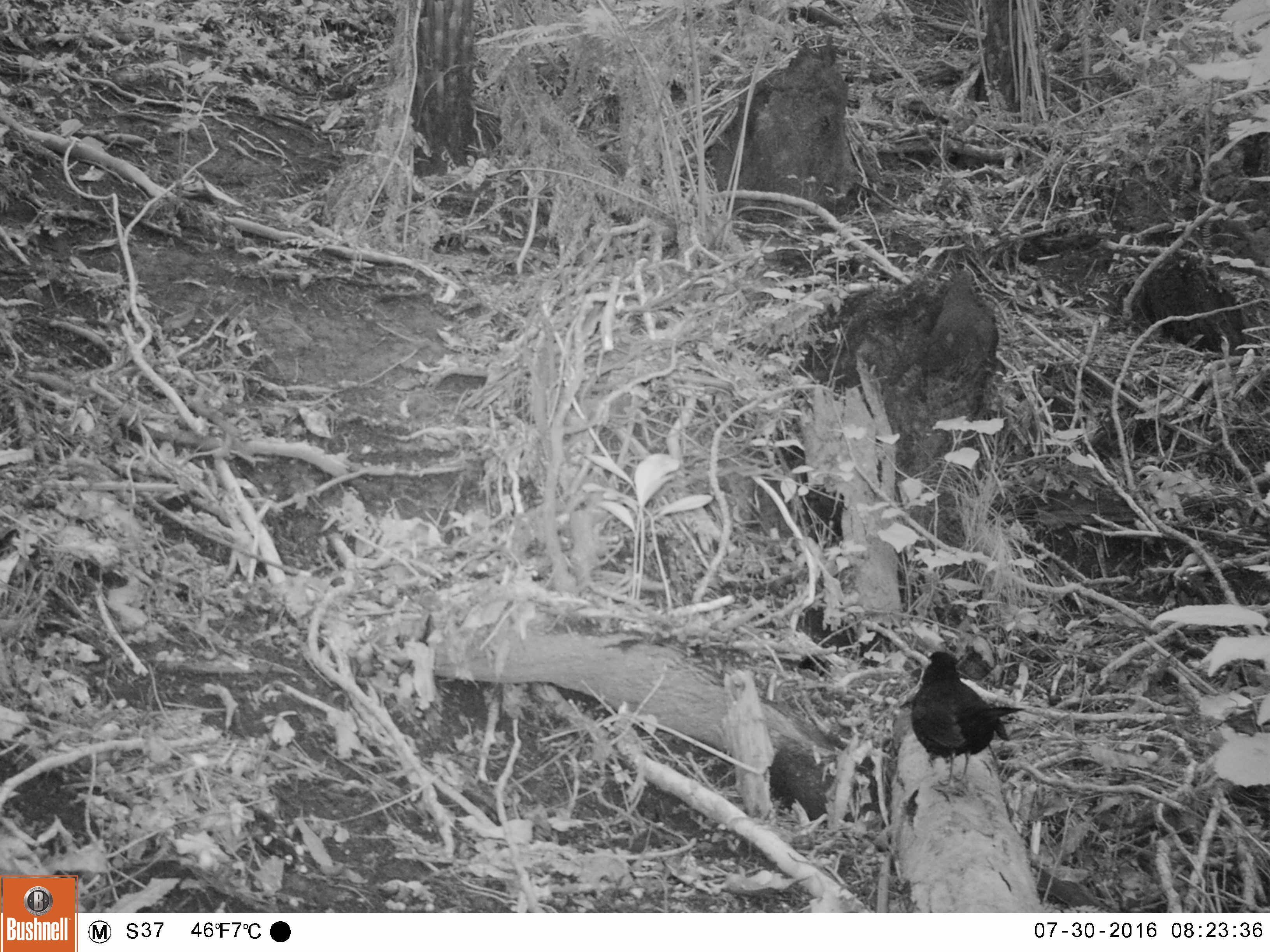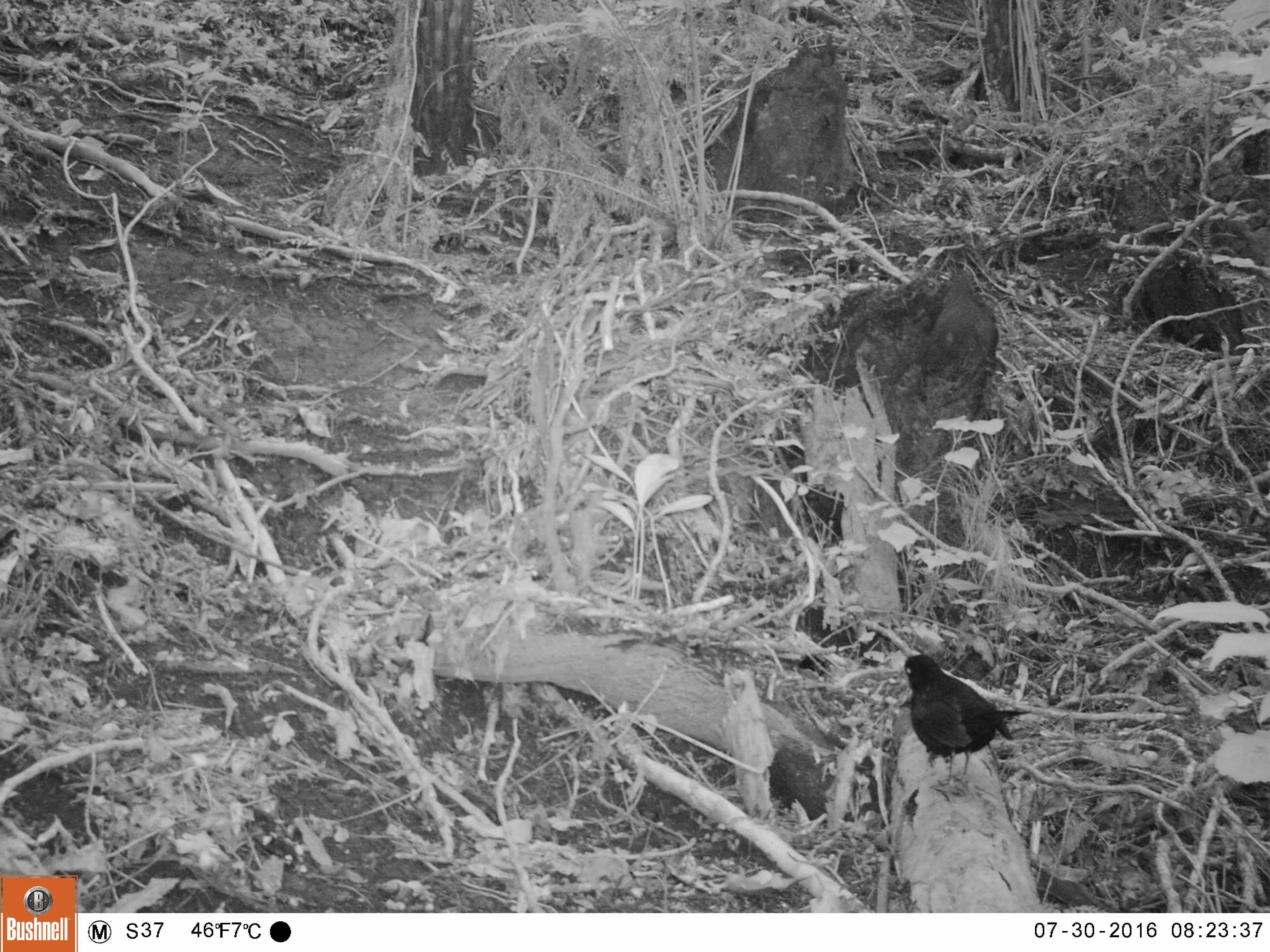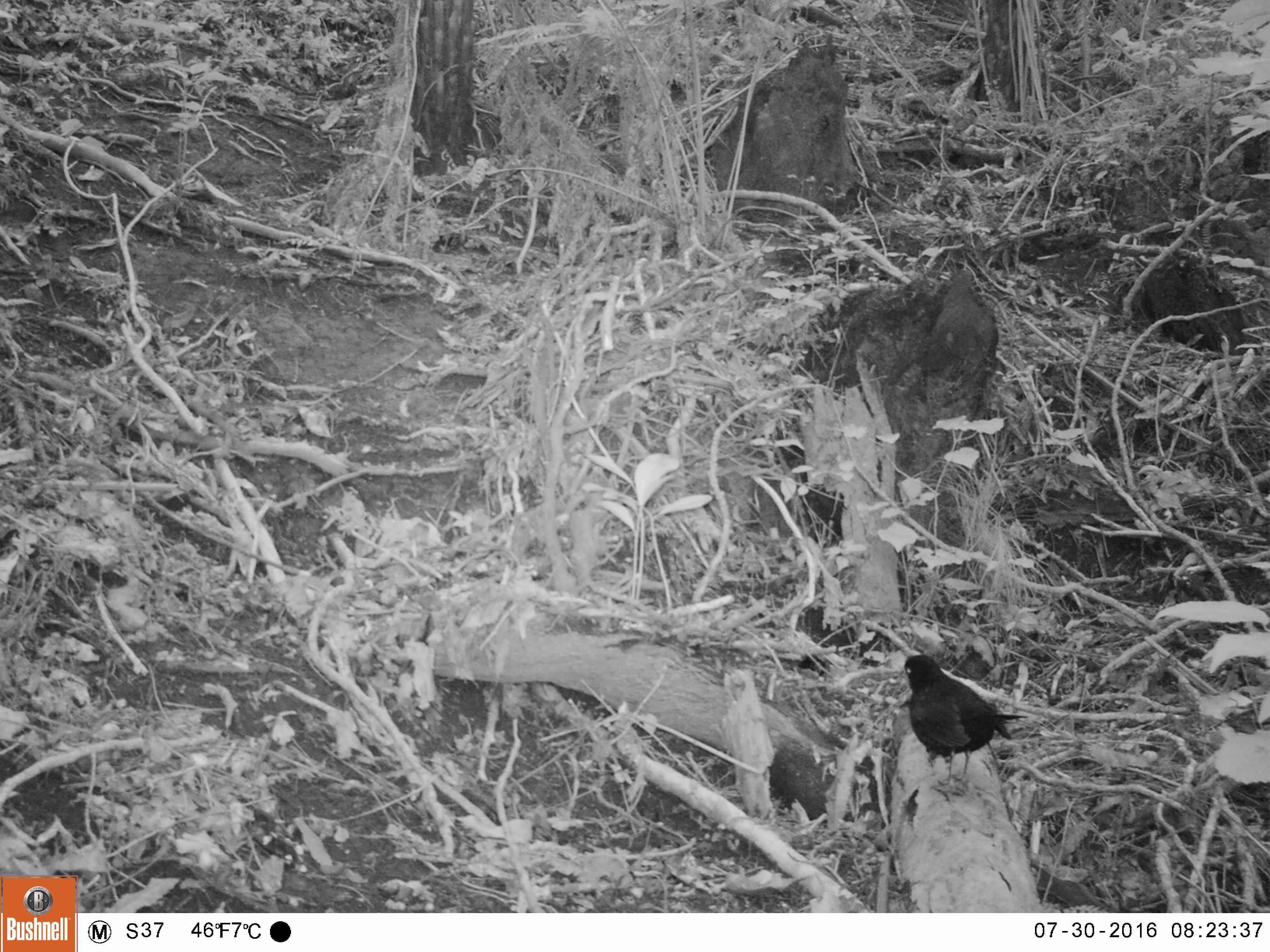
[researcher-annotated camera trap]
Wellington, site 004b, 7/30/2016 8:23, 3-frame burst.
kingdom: Animalia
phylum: Chordata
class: Aves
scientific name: Aves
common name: bird